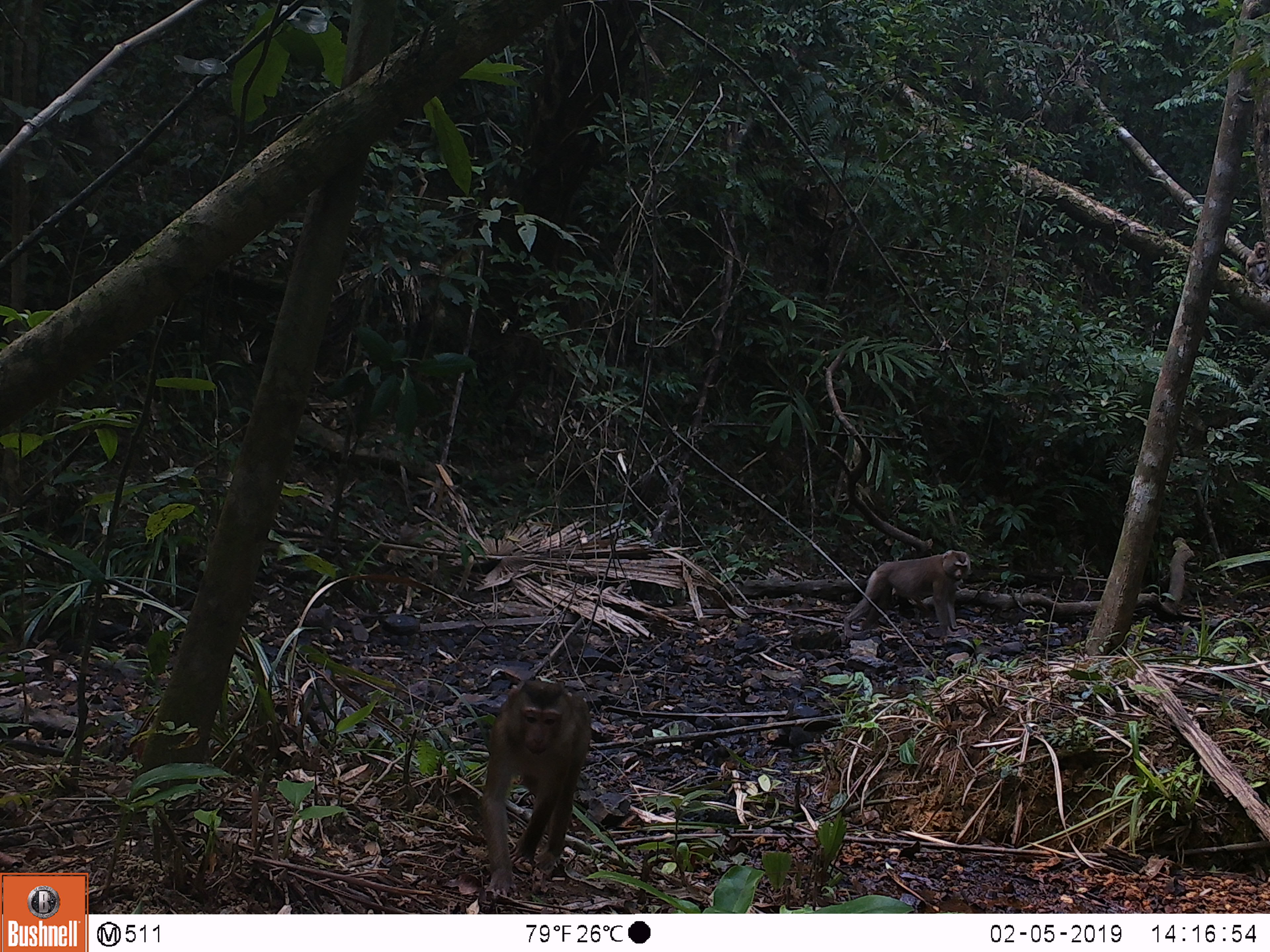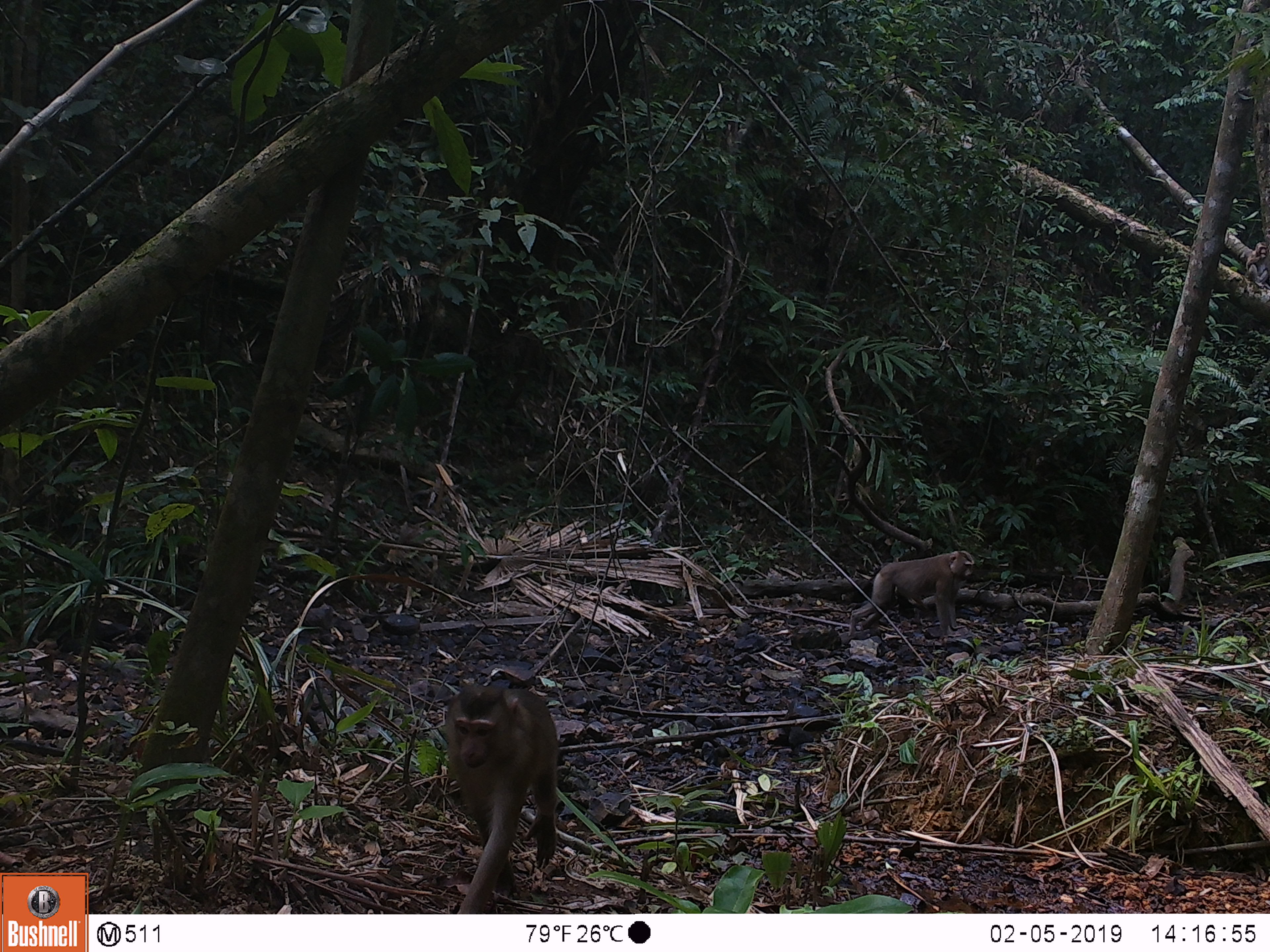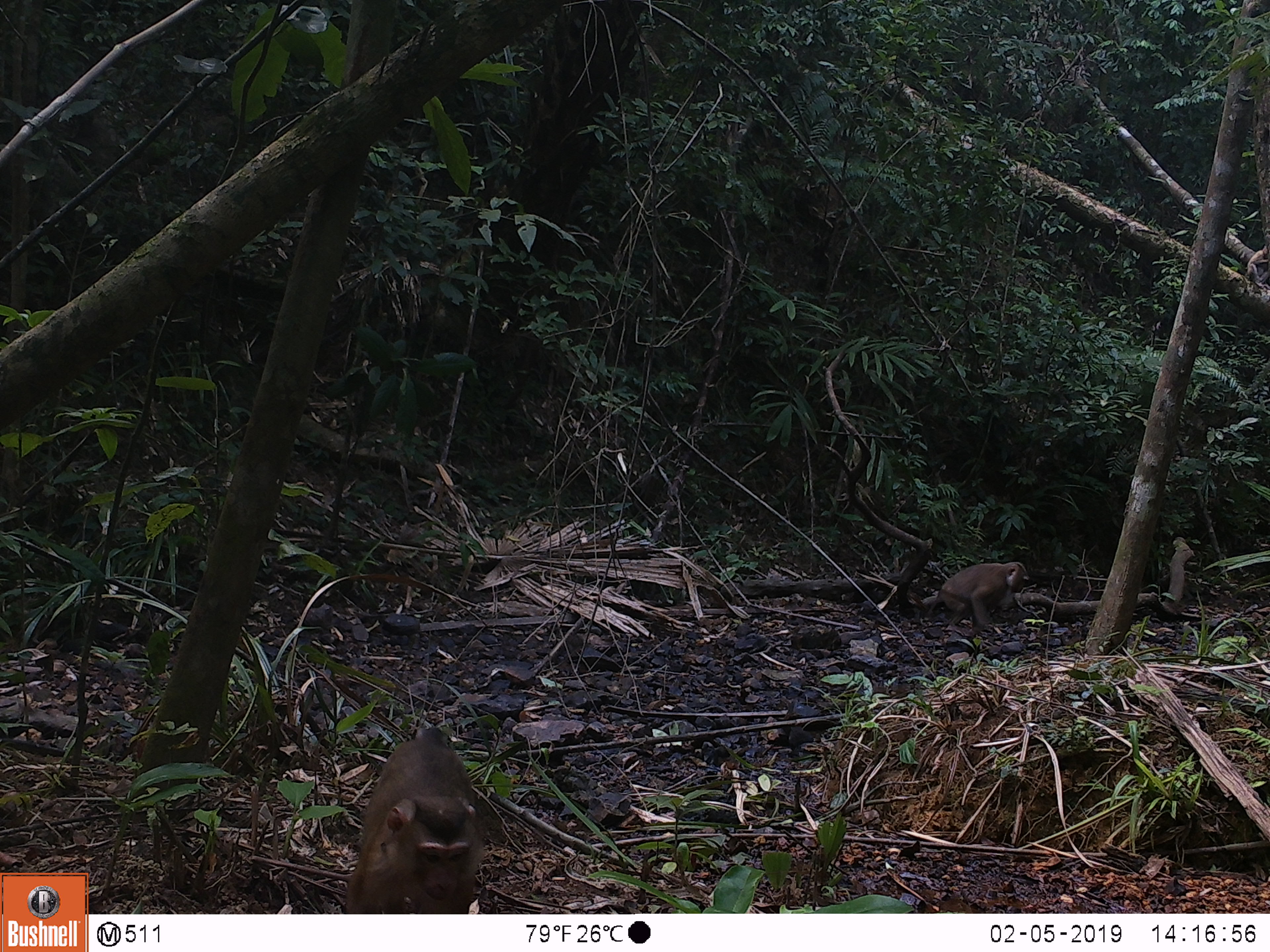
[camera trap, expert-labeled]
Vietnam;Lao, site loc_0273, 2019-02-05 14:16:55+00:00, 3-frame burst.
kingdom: Animalia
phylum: Chordata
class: Mammalia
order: Primates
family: Cercopithecidae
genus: Macaca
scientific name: Macaca nemestrina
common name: pig-tailed macaque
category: pig tailed macaque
Pig tailed macaque (pig-tailed macaque) (Macaca nemestrina). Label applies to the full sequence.